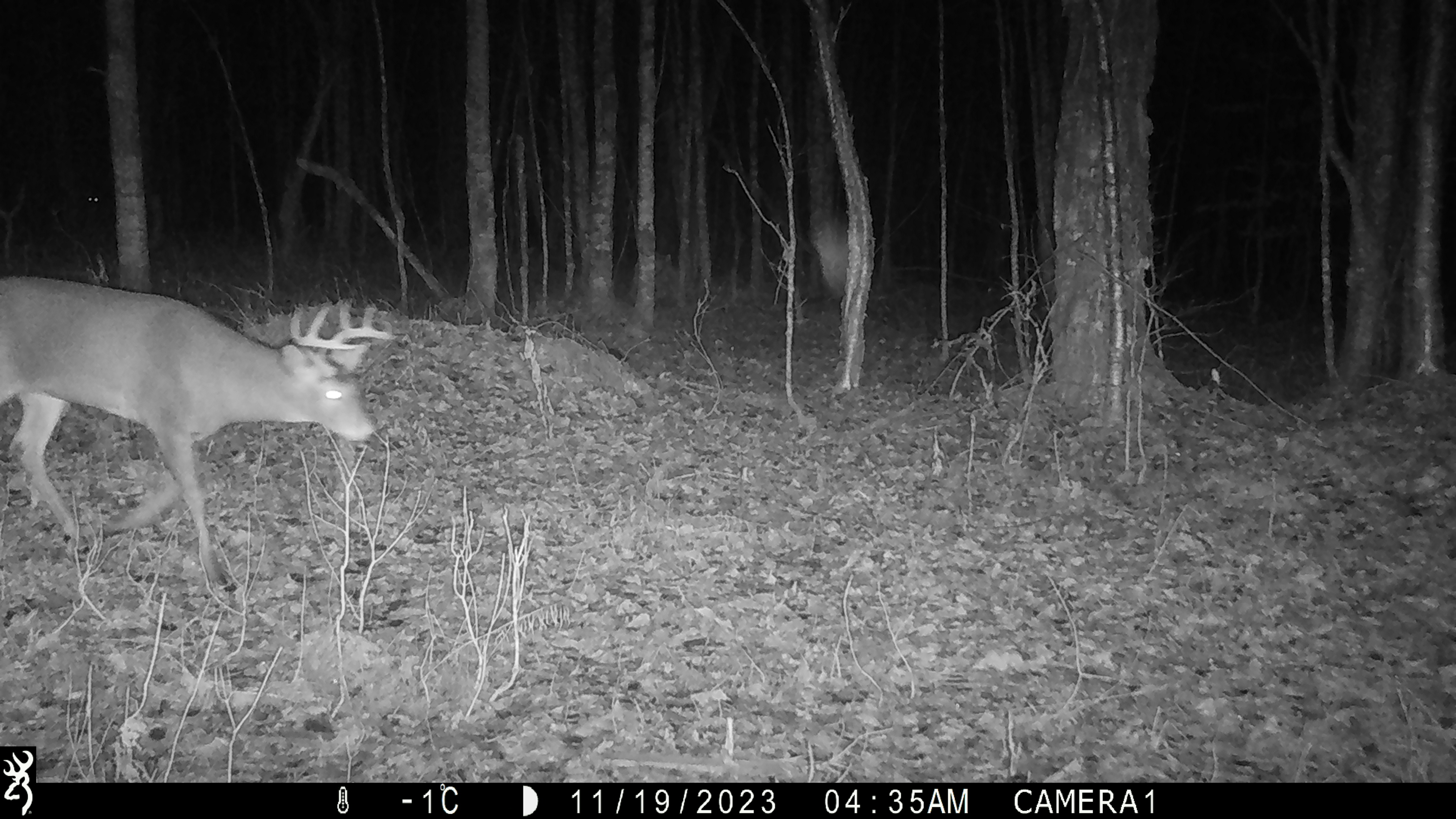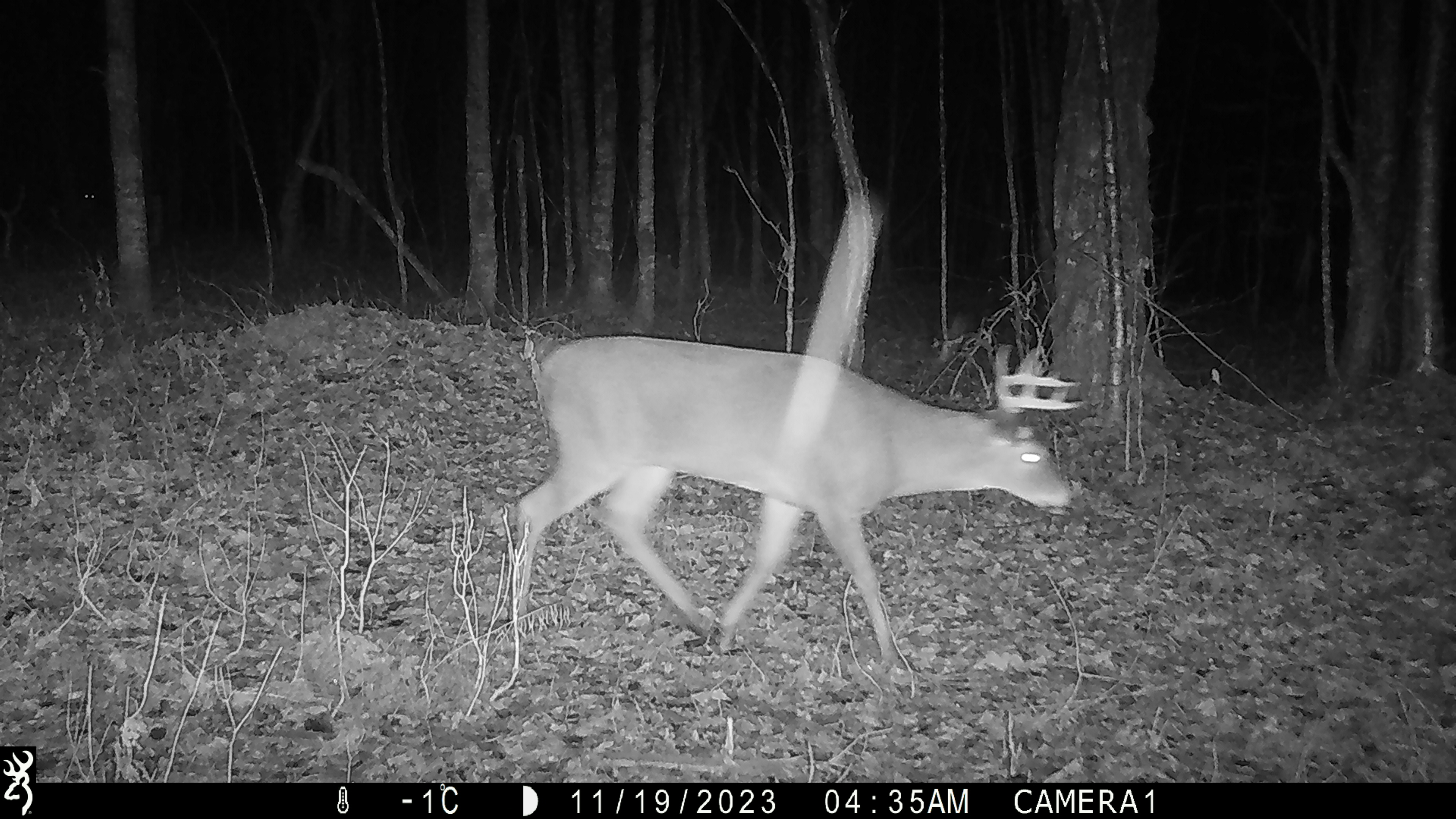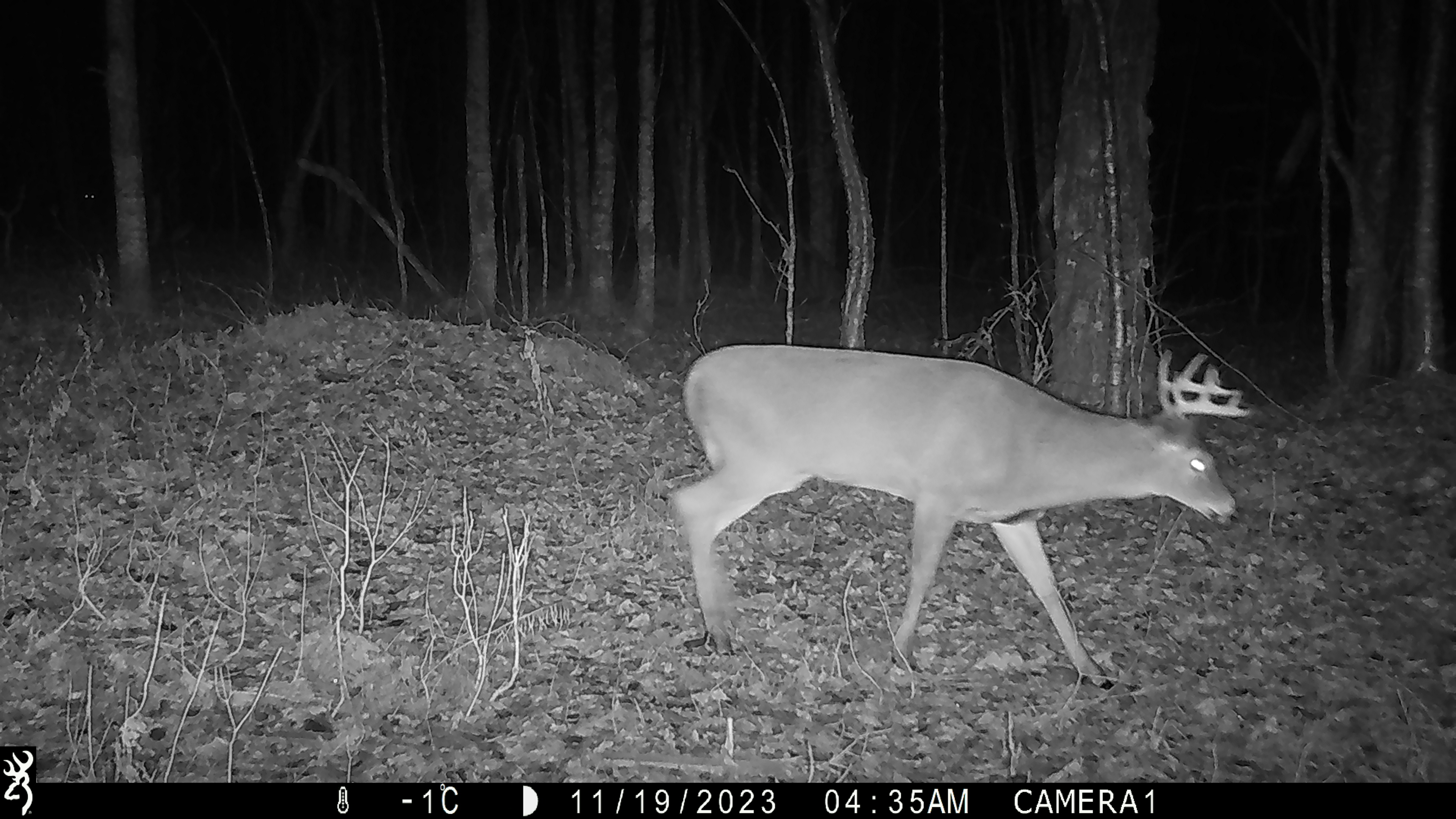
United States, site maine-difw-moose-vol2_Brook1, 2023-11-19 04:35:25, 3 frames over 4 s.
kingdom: Animalia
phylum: Chordata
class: Mammalia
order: Artiodactyla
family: Cervidae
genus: Odocoileus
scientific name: Odocoileus virginianus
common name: white-tailed deer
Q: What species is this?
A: White-tailed deer (Odocoileus virginianus).